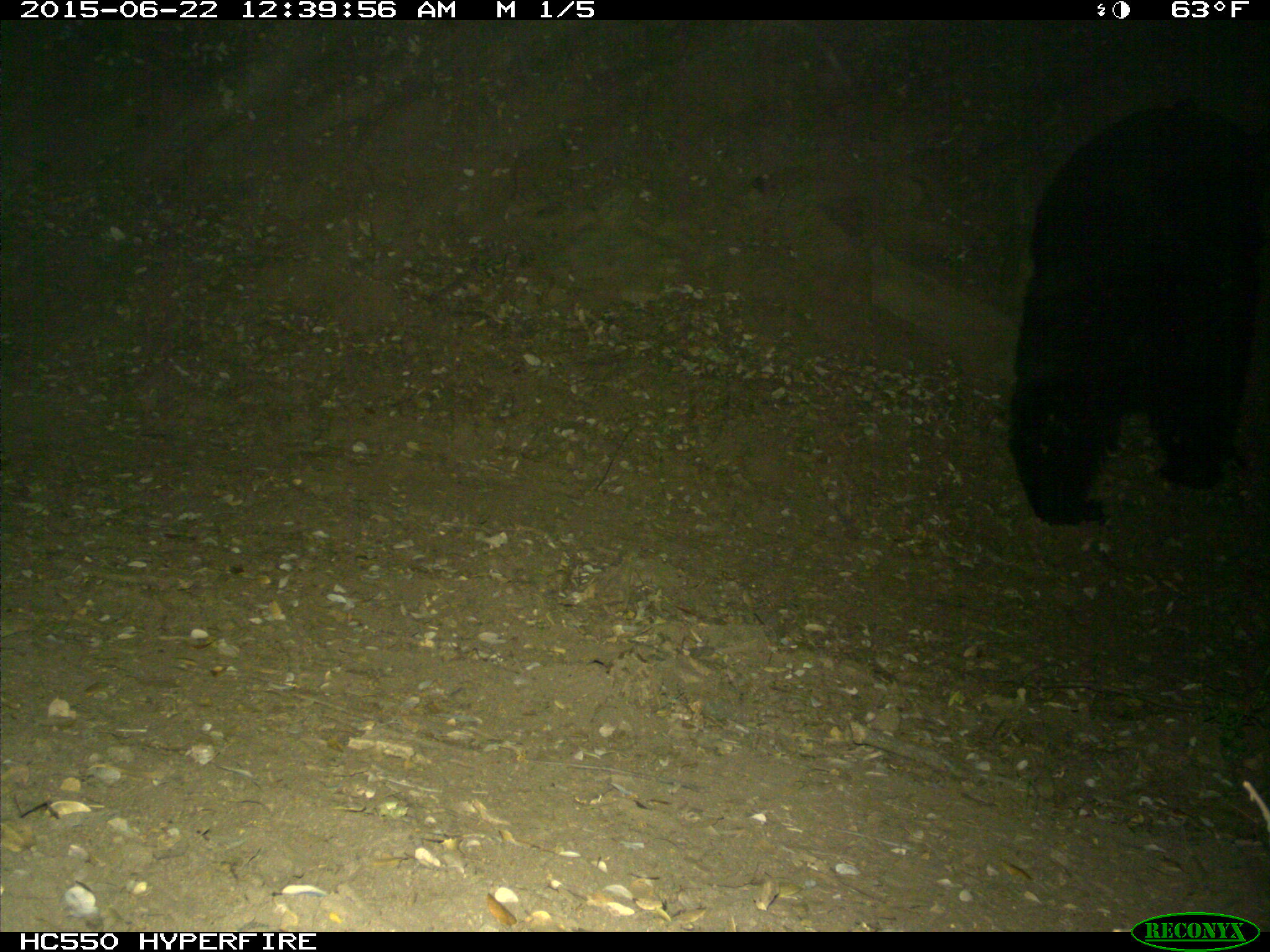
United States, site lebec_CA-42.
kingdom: Animalia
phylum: Chordata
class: Mammalia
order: Carnivora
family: Ursidae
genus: Ursus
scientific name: Ursus americanus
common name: american black bear